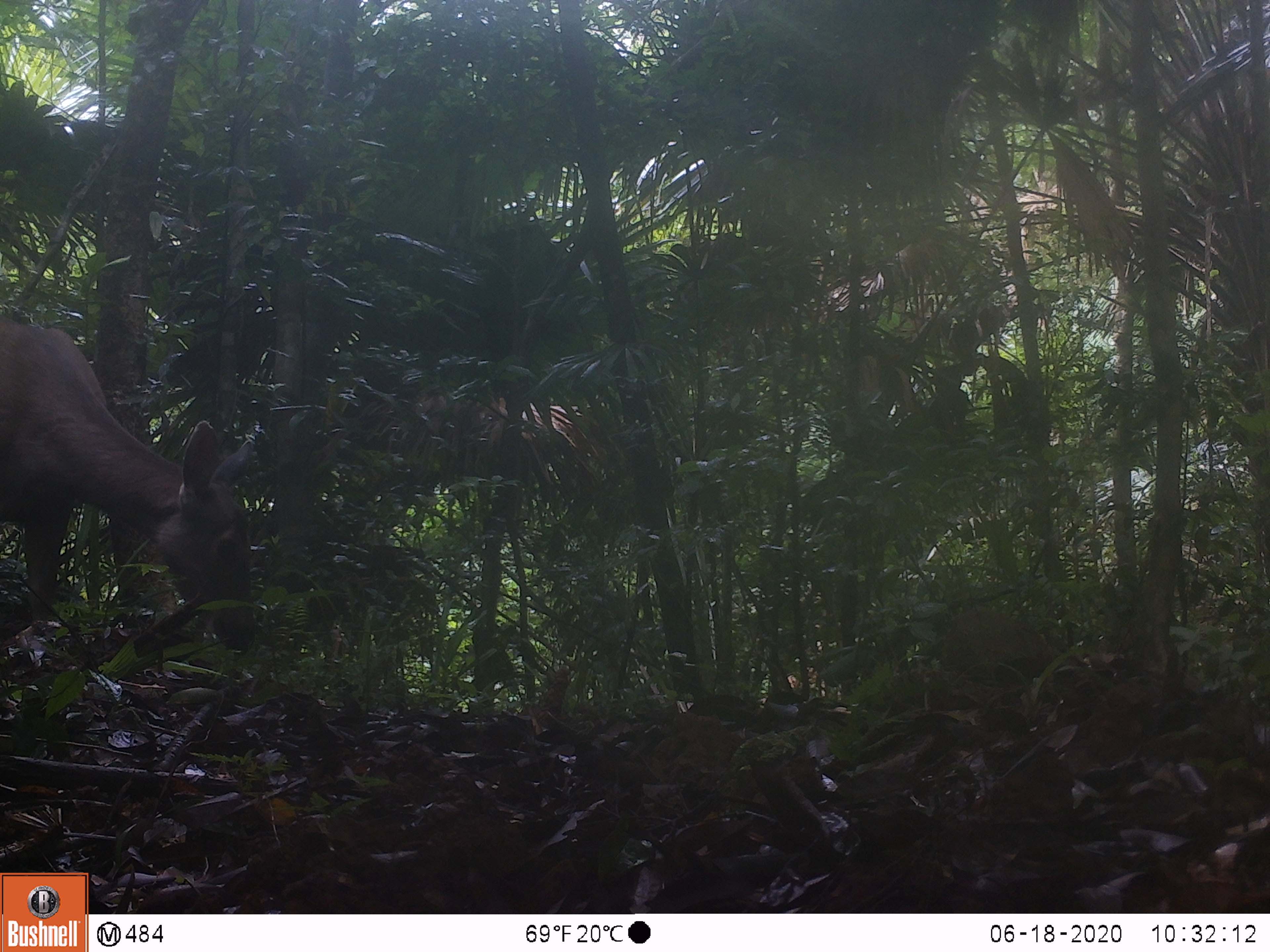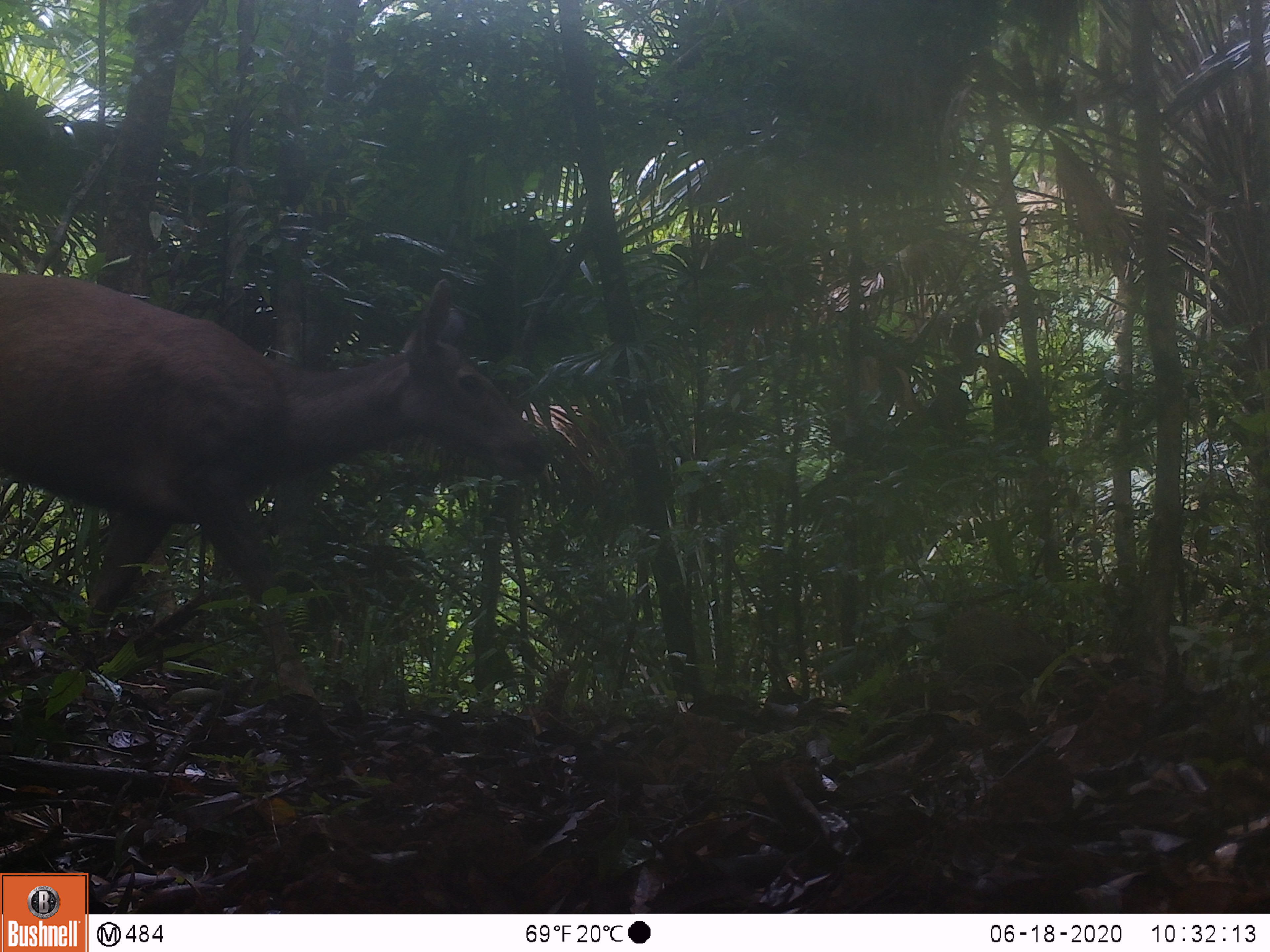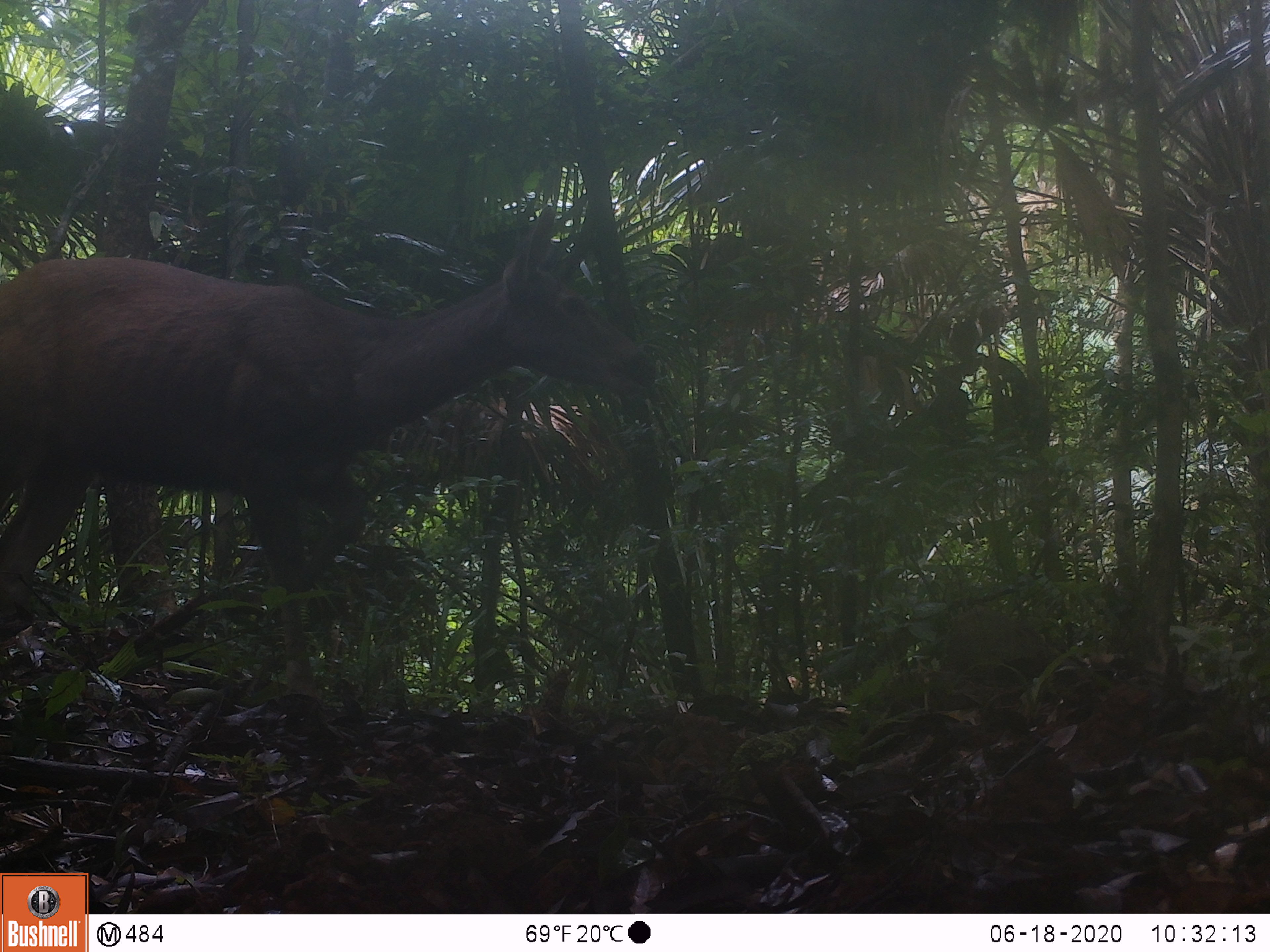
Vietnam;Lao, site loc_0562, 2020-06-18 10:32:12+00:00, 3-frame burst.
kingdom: Animalia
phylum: Chordata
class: Mammalia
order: Artiodactyla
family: Cervidae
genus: Rusa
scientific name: Rusa unicolor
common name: sambar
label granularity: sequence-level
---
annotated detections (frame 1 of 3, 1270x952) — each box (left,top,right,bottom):
sambar: (0,314,255,654)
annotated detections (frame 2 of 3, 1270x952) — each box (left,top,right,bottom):
sambar: (0,272,544,700)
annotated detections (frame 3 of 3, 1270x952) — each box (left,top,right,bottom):
sambar: (0,203,657,700)